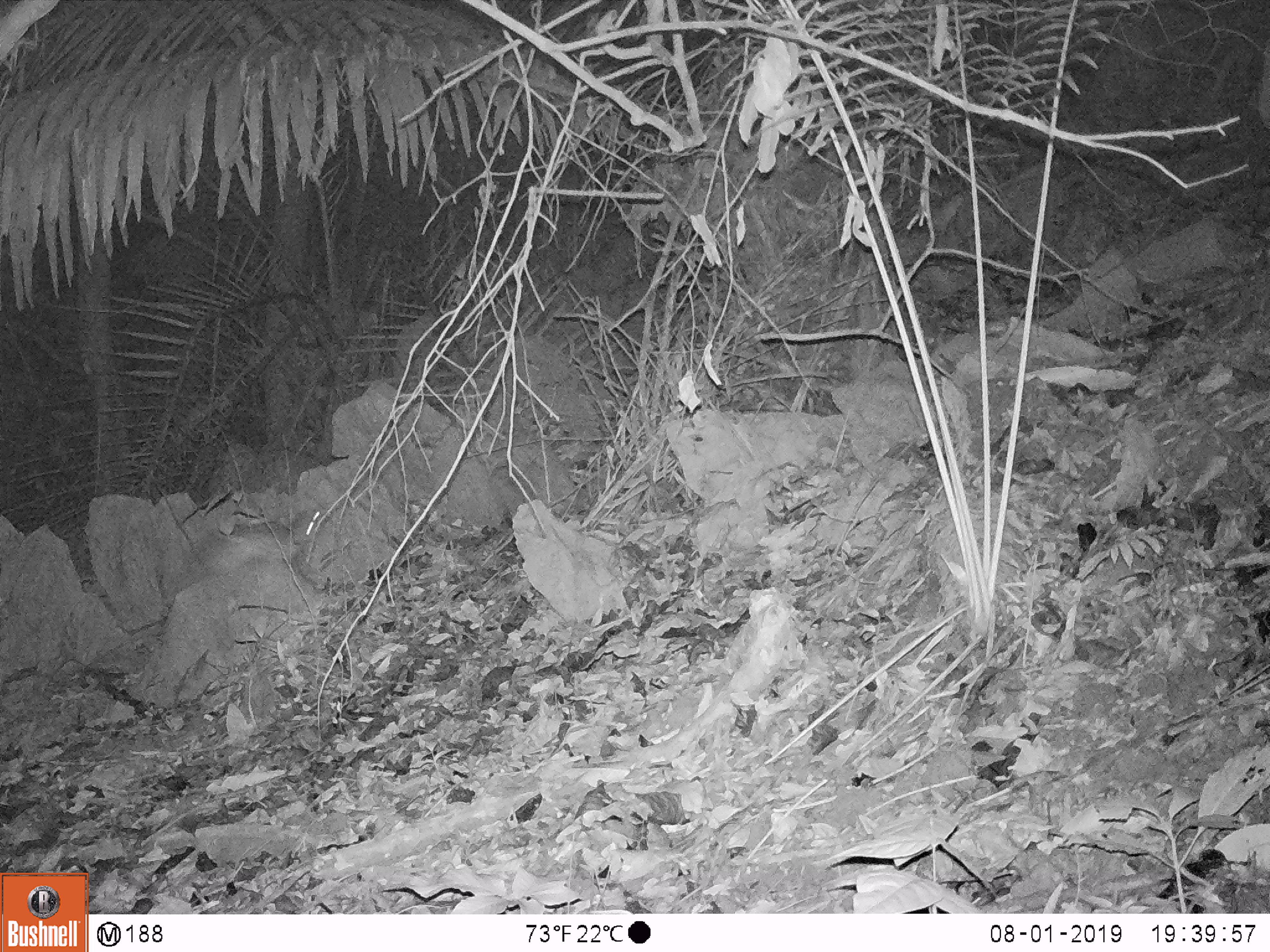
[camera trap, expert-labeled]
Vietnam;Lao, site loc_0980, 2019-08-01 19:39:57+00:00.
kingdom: Animalia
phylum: Chordata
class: Mammalia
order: Rodentia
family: Hystricidae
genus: Atherurus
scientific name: Atherurus macrourus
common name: asiatic brush-tailed porcupine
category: asiatic brush tailed porcupine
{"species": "asiatic brush tailed porcupine (asiatic brush-tailed porcupine) (Atherurus macrourus)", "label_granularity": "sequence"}